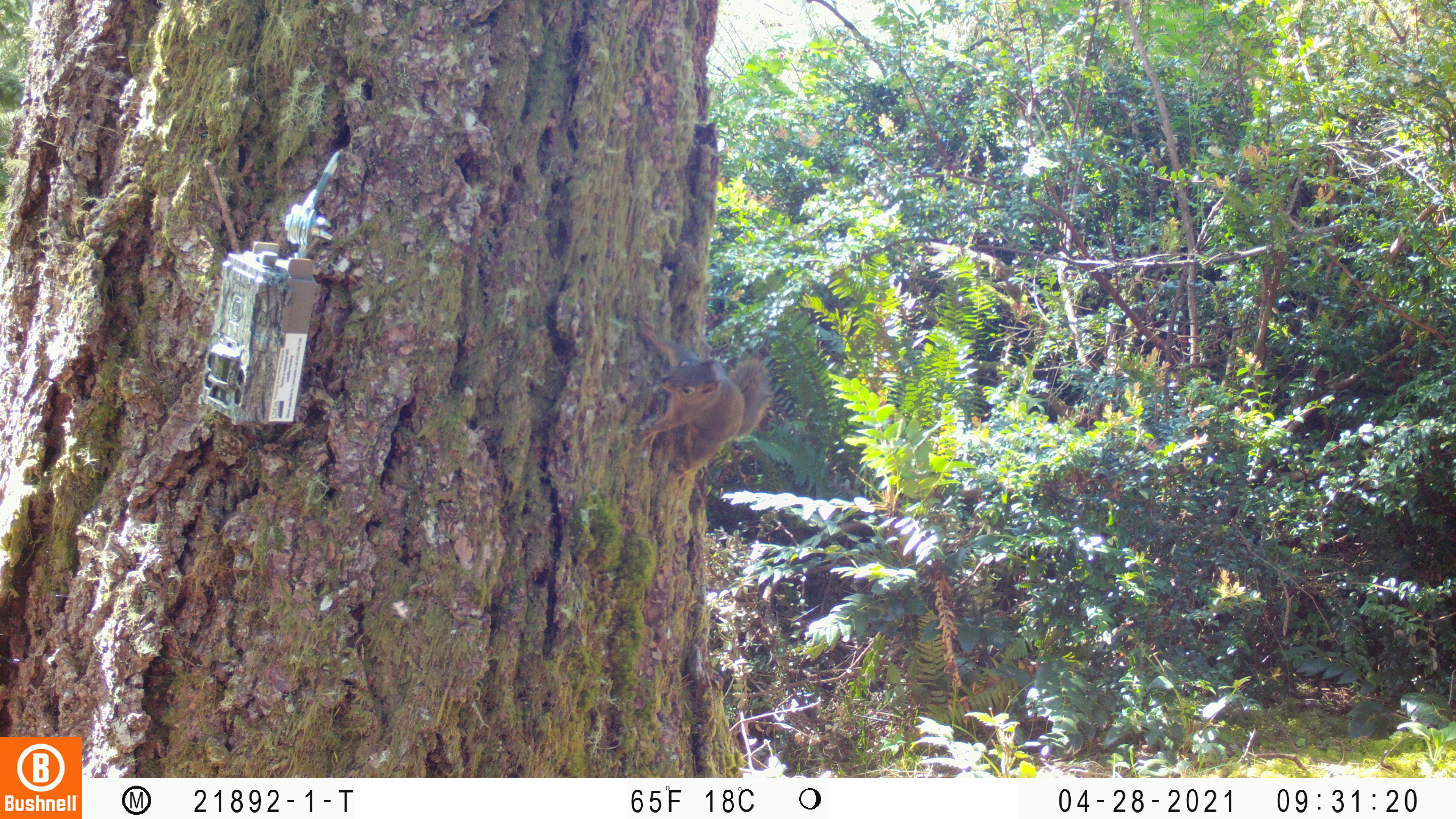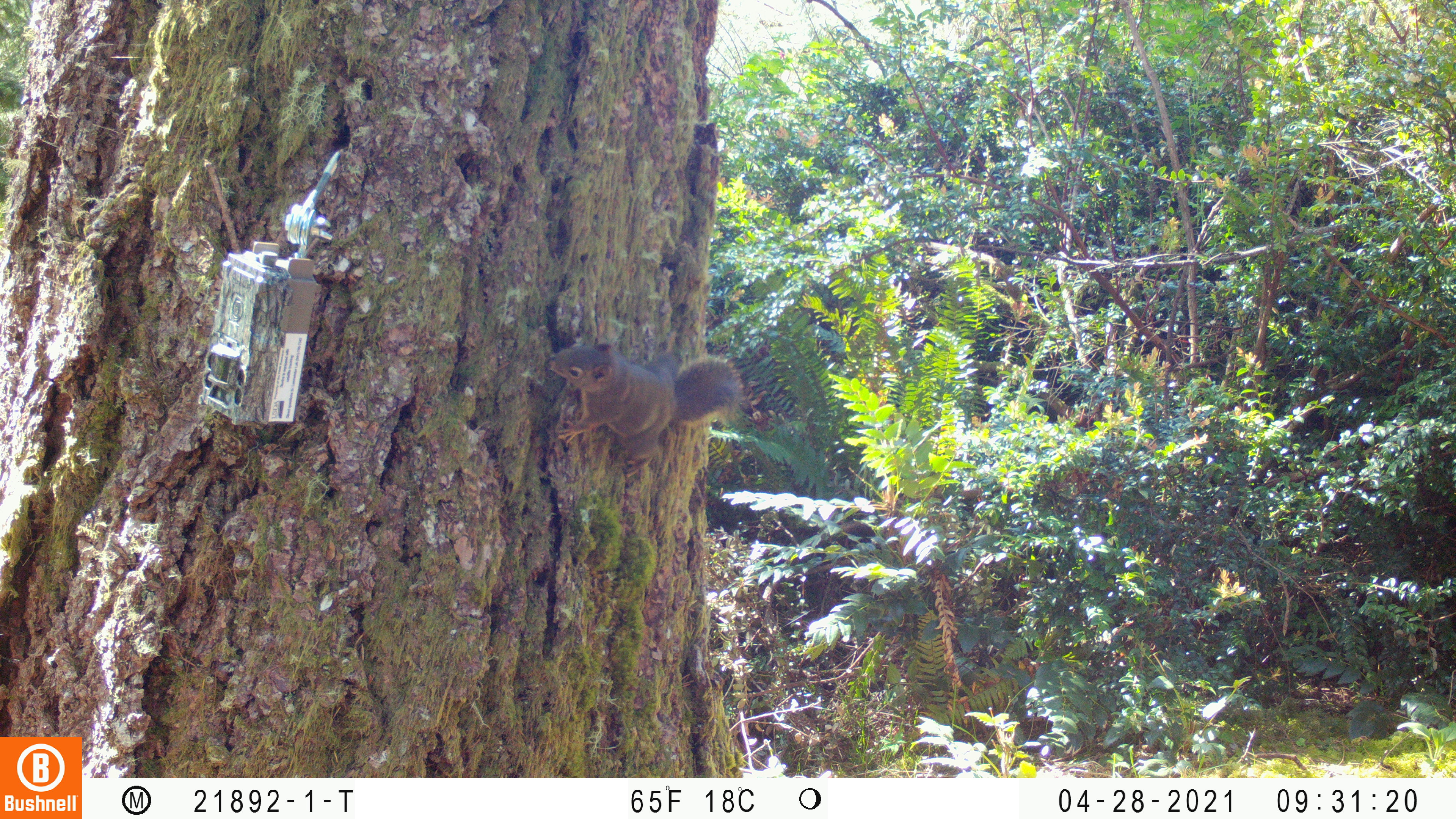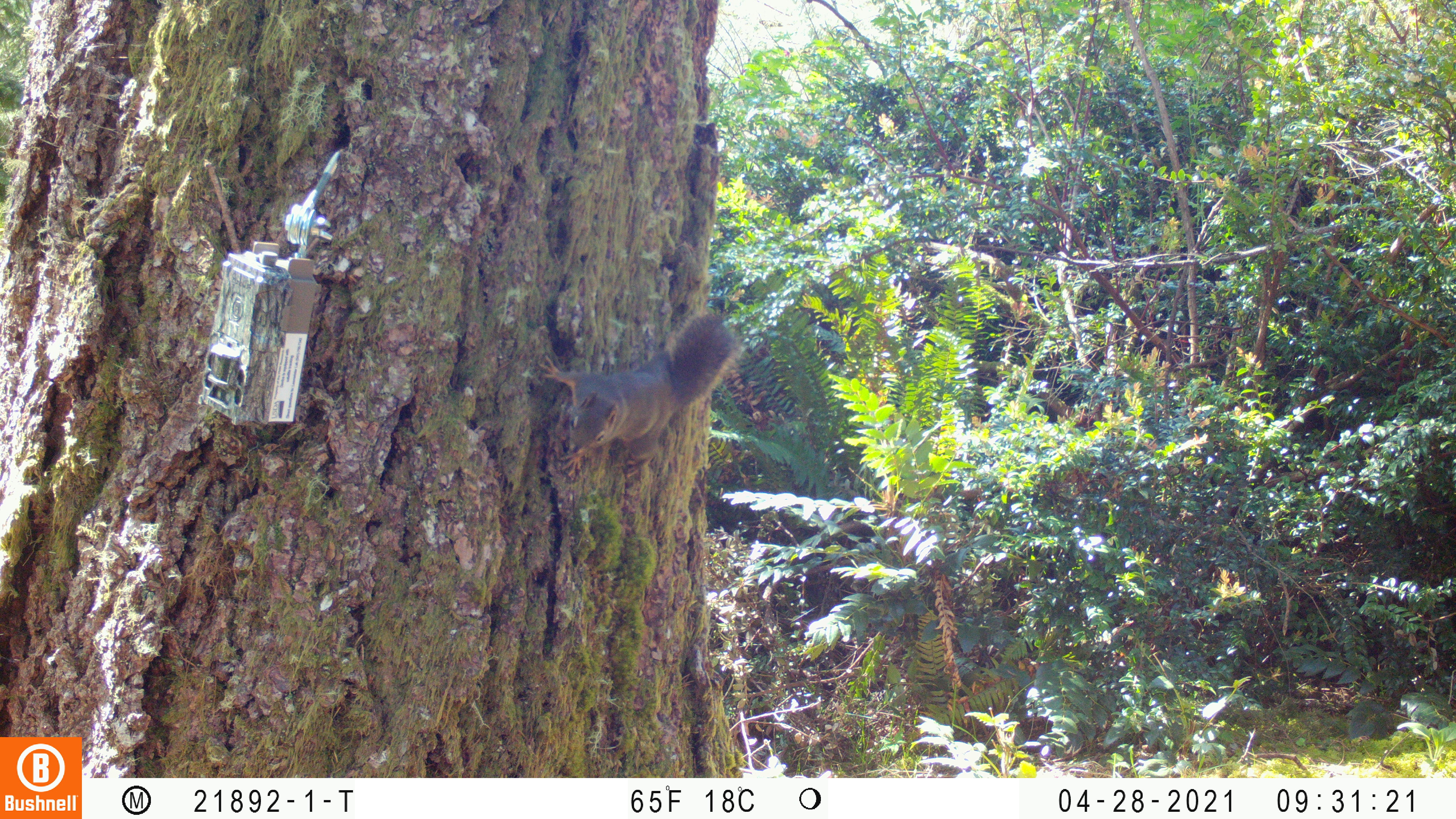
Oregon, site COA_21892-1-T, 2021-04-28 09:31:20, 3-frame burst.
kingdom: Animalia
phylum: Chordata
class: Mammalia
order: Rodentia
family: Sciuridae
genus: Tamiasciurus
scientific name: Tamiasciurus douglasii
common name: douglas squirrel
Douglas squirrel (Tamiasciurus douglasii).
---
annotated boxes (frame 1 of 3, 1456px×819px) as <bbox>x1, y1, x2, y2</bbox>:
douglas squirrel: <bbox>611, 300, 799, 510</bbox>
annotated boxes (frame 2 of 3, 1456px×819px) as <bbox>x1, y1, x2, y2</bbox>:
douglas squirrel: <bbox>519, 302, 761, 486</bbox>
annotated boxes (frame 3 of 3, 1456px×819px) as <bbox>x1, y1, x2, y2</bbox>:
douglas squirrel: <bbox>520, 300, 752, 490</bbox>